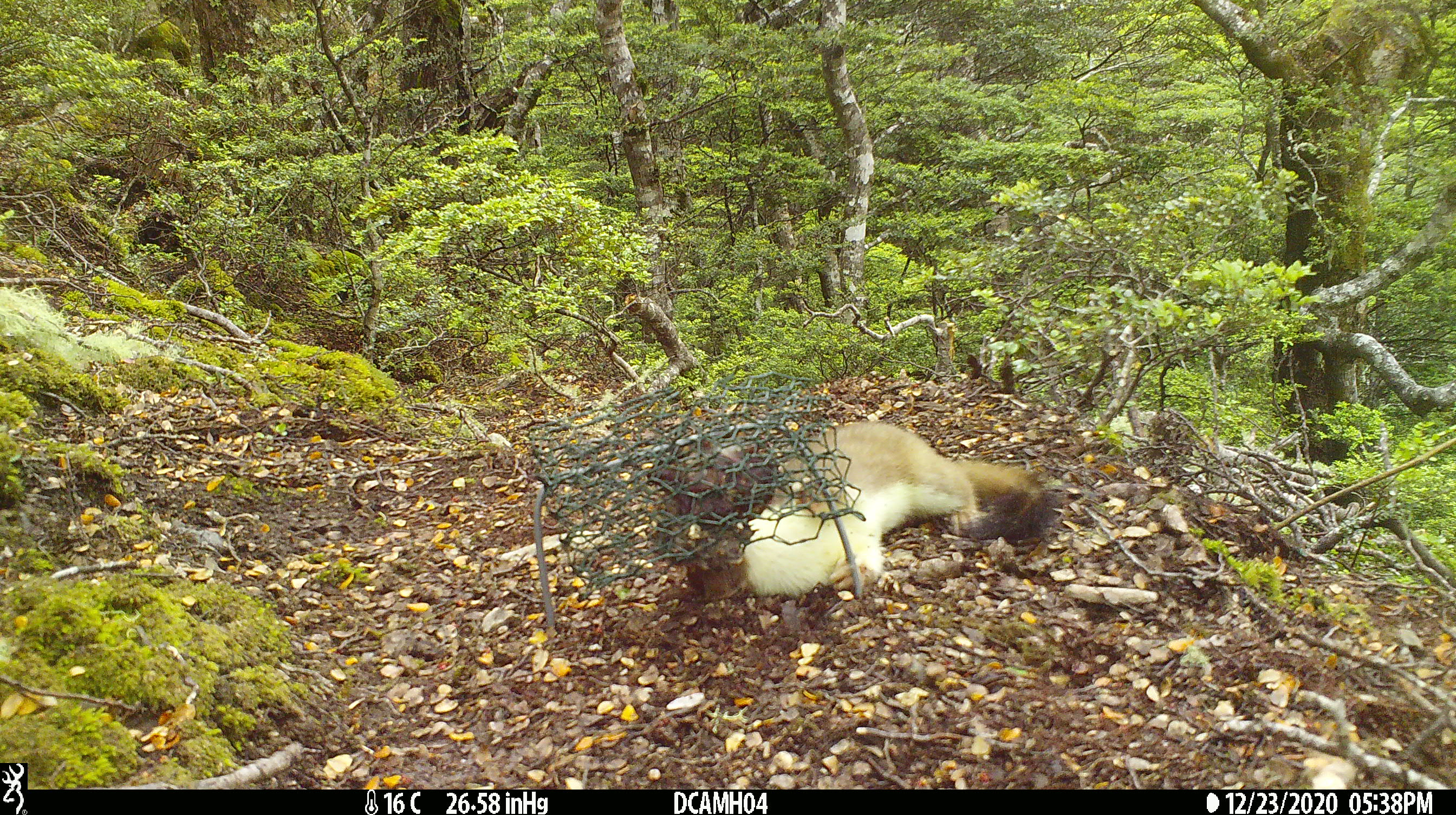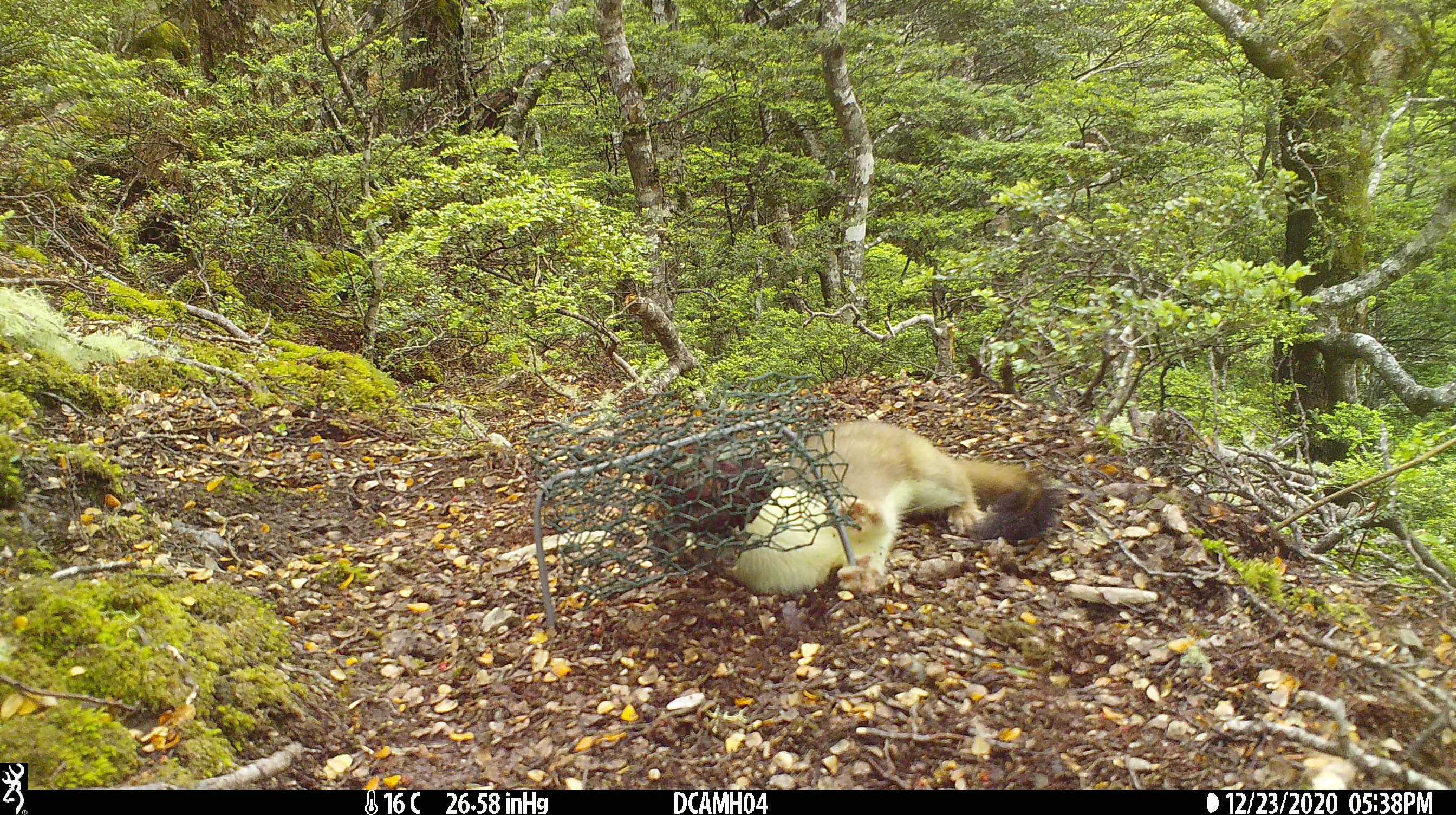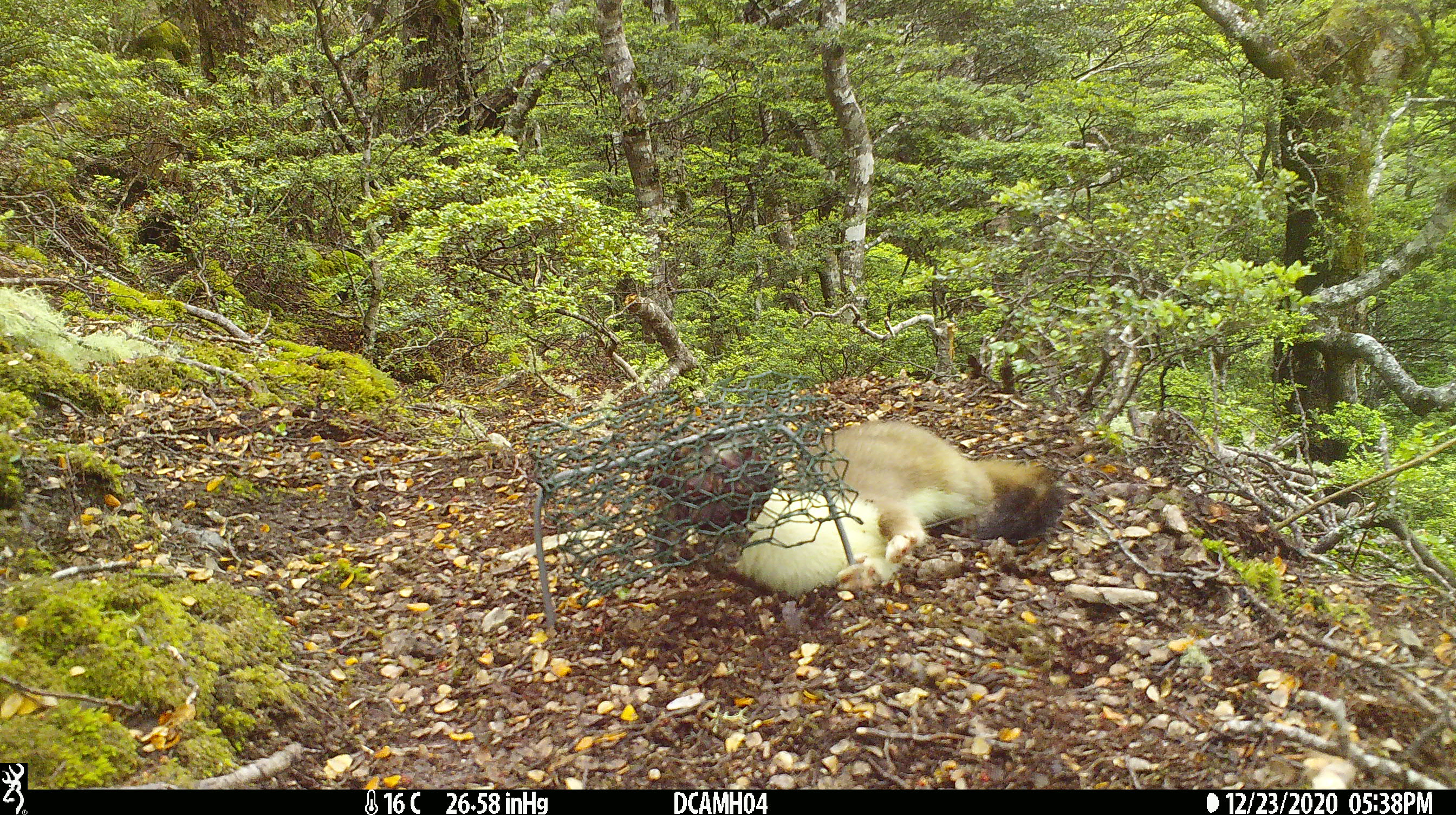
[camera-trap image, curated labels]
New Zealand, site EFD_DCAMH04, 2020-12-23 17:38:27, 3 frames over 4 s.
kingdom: Animalia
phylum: Chordata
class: Mammalia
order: Carnivora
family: Mustelidae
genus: Mustela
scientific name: Mustela erminea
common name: stoat